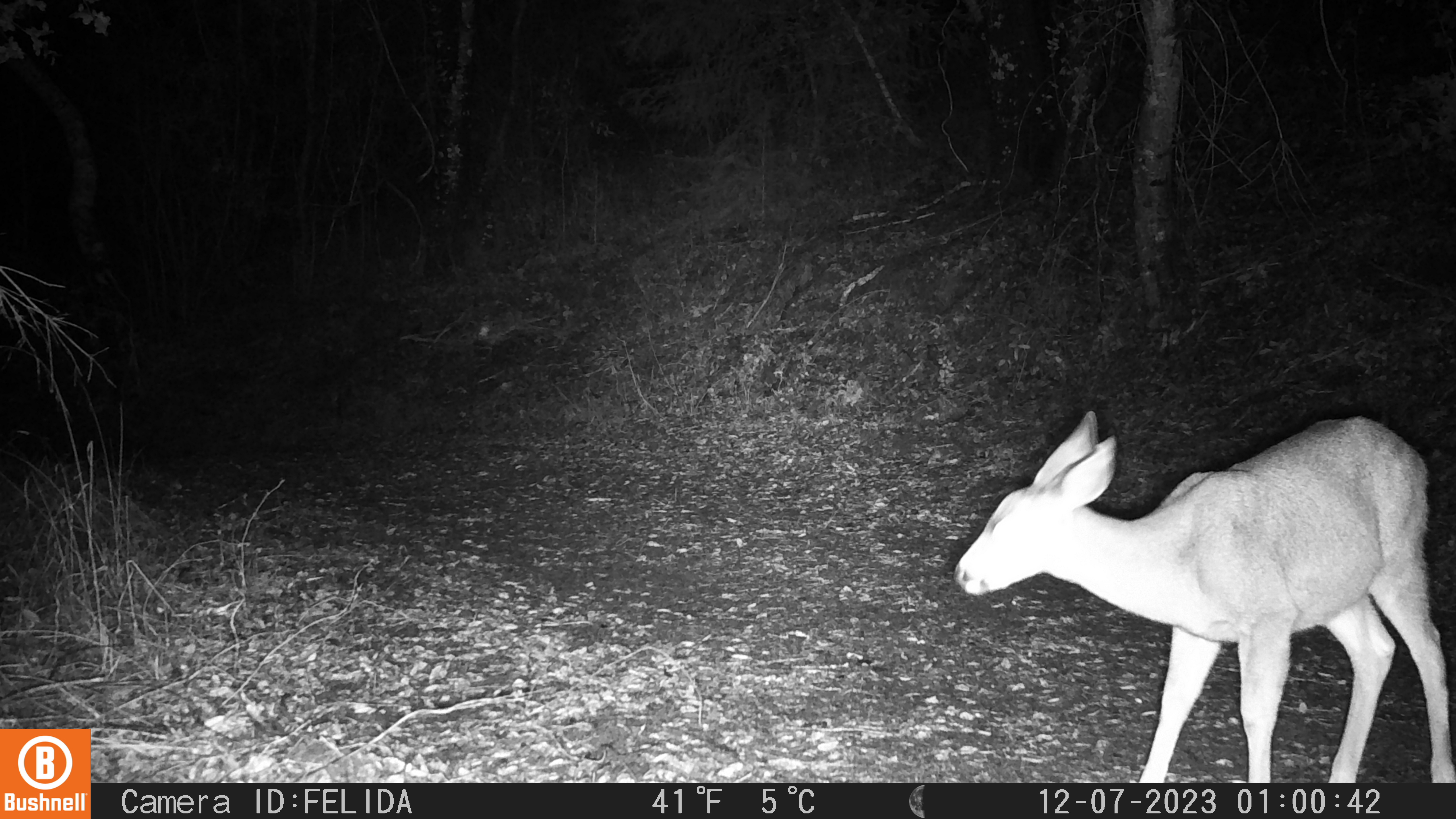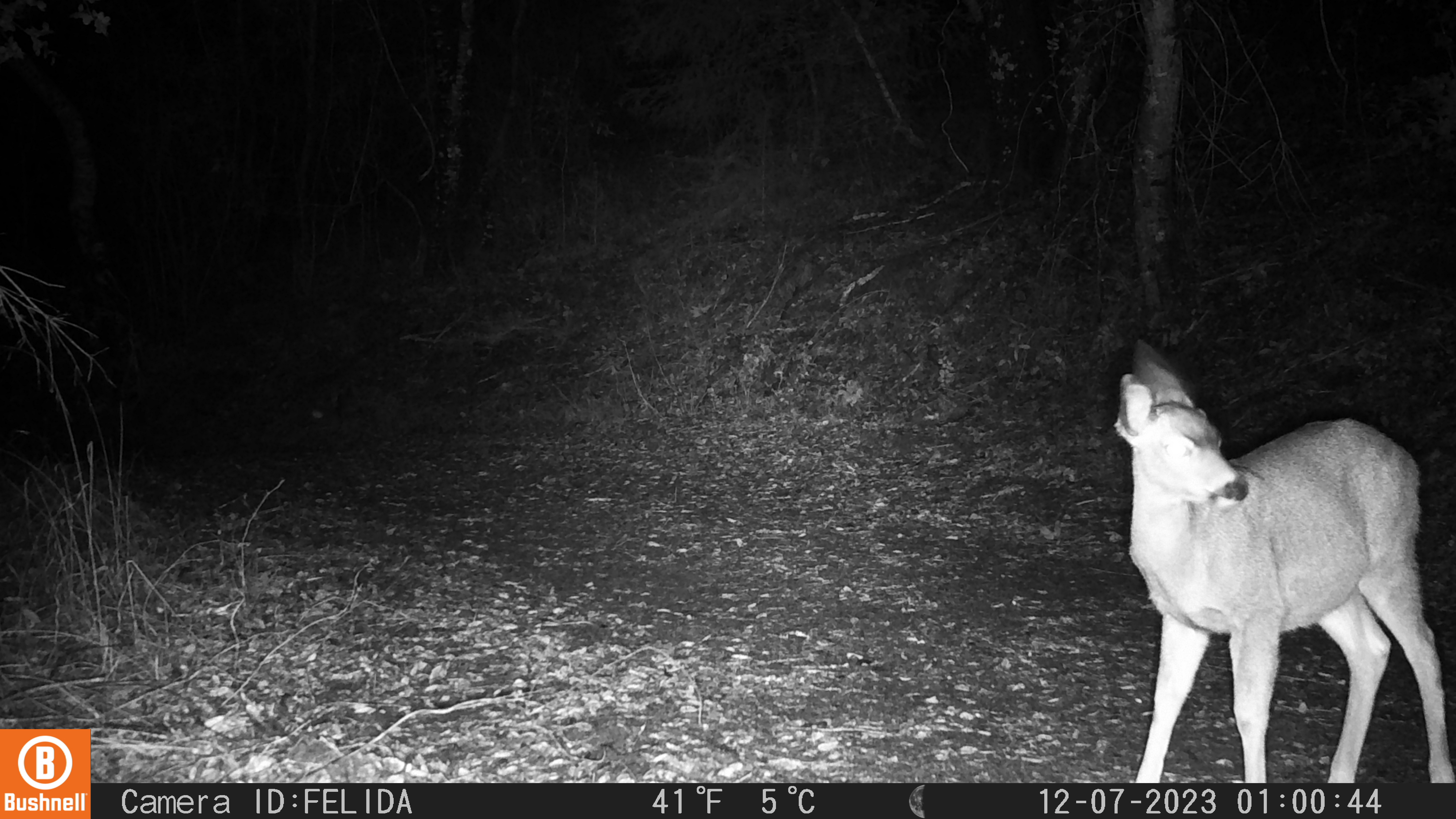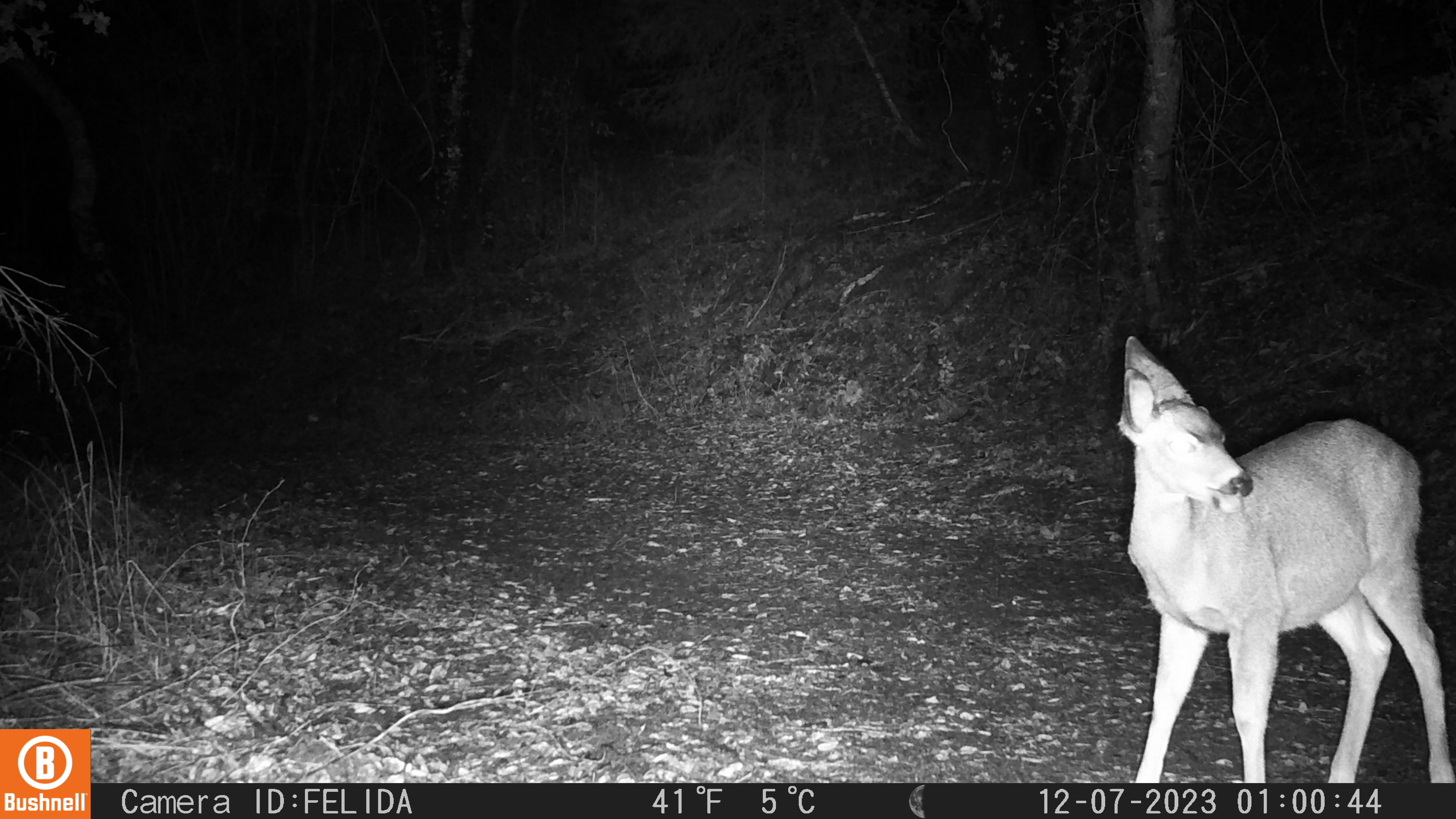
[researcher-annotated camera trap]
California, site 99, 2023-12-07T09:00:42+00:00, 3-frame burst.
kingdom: Animalia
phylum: Chordata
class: Mammalia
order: Artiodactyla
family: Cervidae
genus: Odocoileus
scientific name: Odocoileus hemionus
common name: mule deer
Mule deer (Odocoileus hemionus).